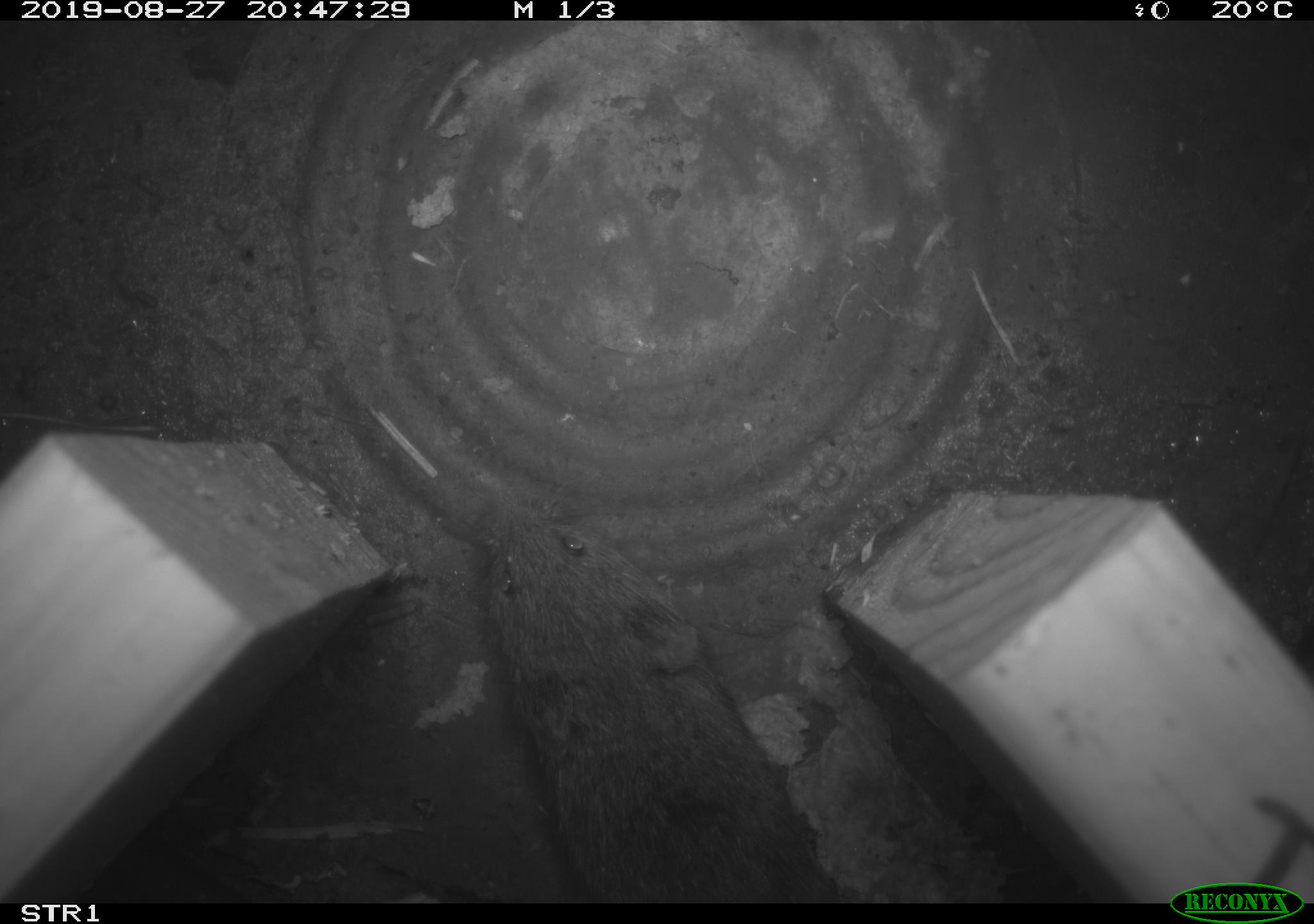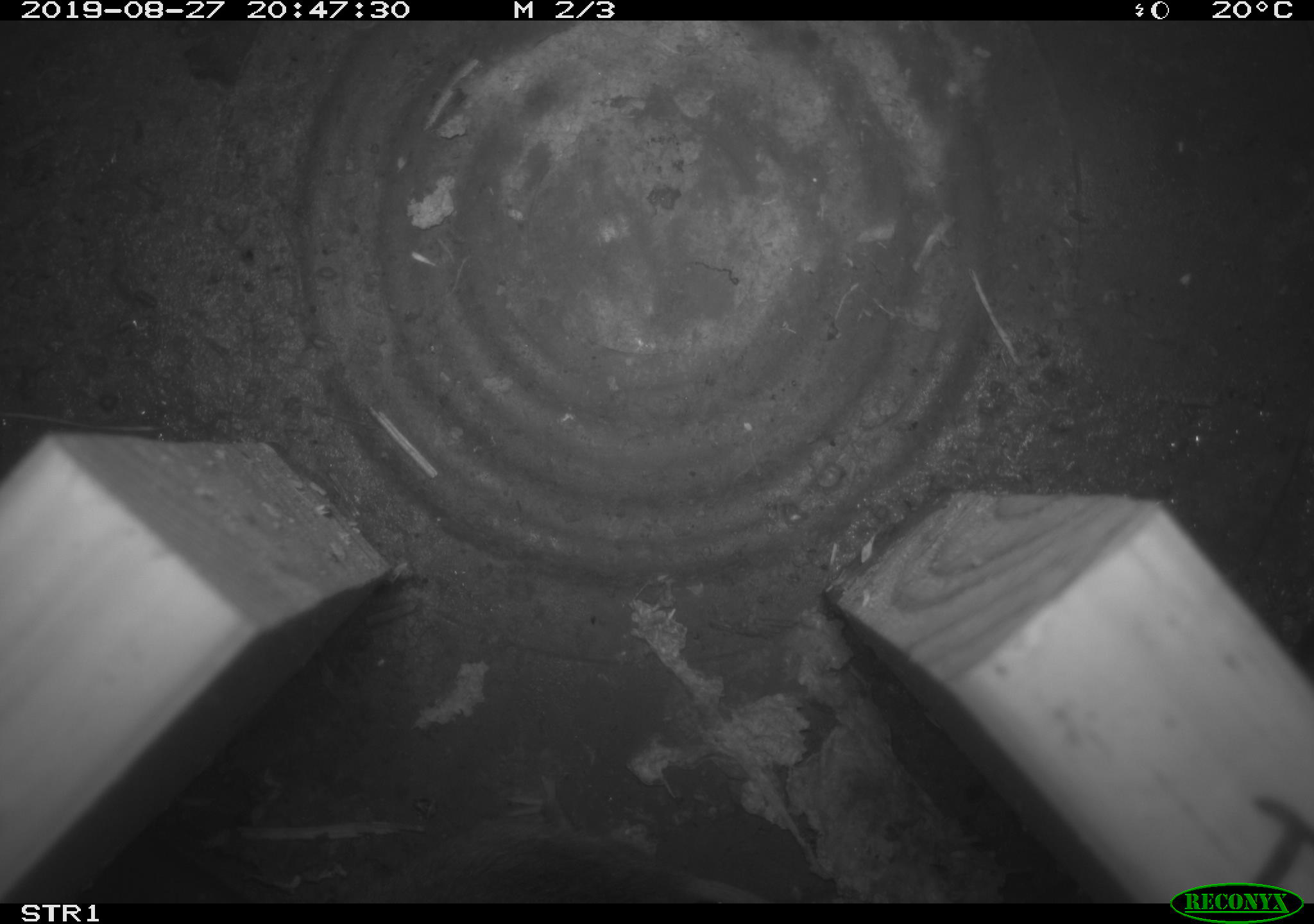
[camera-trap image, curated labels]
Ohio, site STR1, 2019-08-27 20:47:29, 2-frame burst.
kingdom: Animalia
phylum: Chordata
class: Mammalia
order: Rodentia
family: Cricetidae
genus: Microtus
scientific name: Microtus pennsylvanicus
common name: meadow vole